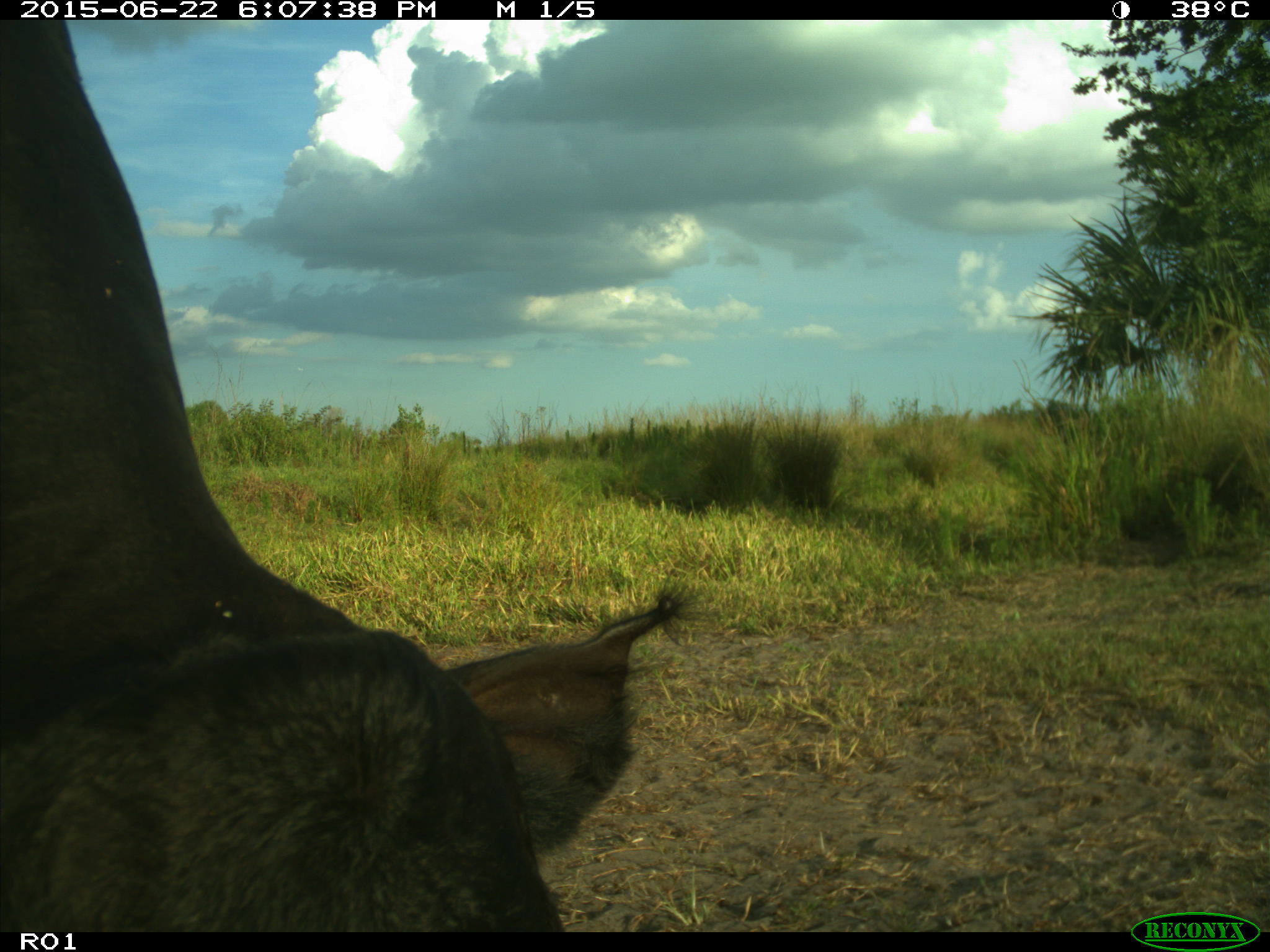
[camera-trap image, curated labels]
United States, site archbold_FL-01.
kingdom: Animalia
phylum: Chordata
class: Mammalia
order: Artiodactyla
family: Bovidae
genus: Bos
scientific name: Bos taurus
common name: domestic cow